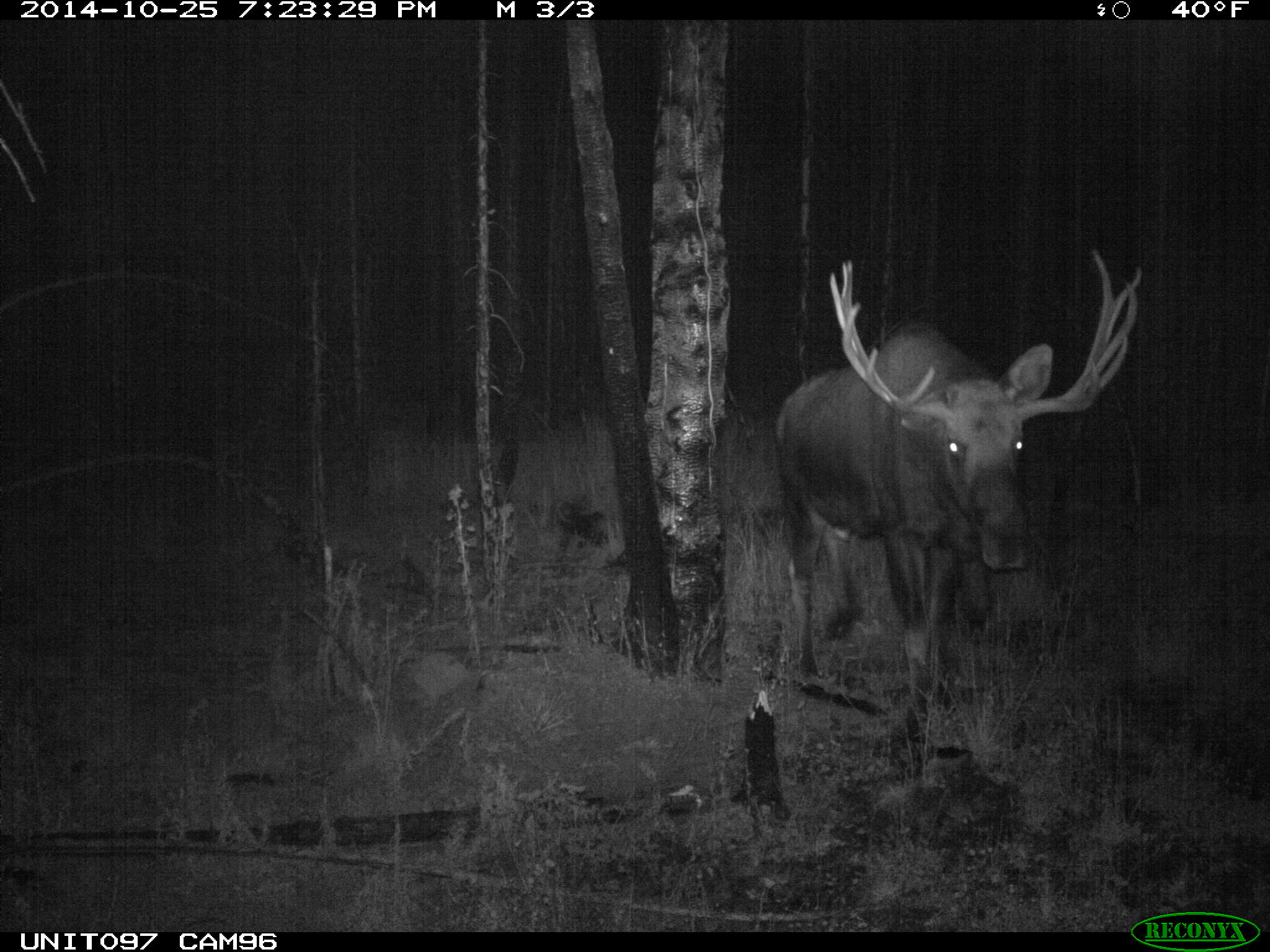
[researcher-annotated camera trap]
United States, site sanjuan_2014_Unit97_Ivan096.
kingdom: Animalia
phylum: Chordata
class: Mammalia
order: Artiodactyla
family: Cervidae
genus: Alces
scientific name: Alces alces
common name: moose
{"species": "Alces alces (moose)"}